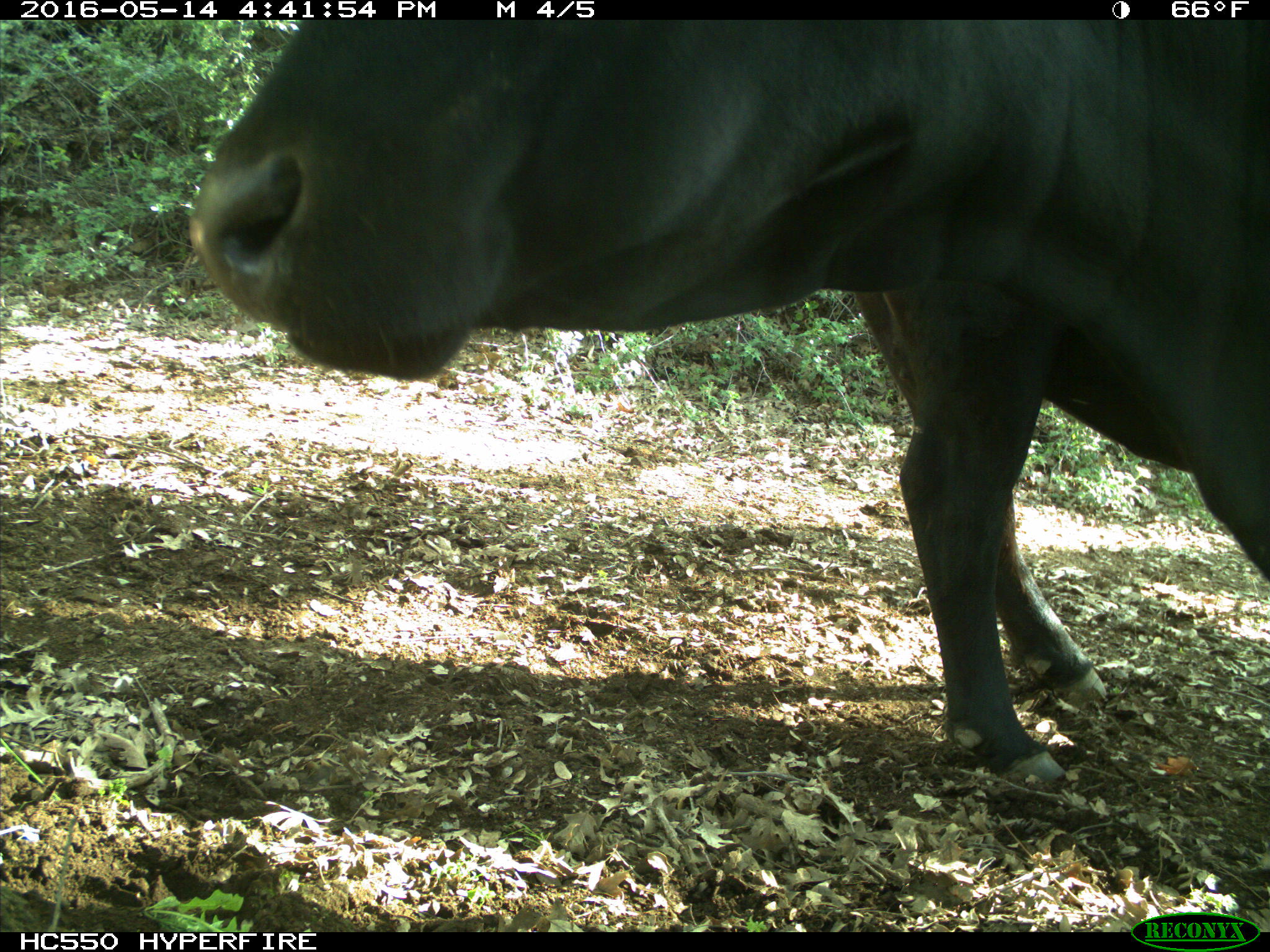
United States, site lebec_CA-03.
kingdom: Animalia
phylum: Chordata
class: Mammalia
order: Artiodactyla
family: Bovidae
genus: Bos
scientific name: Bos taurus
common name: domestic cow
Bos taurus (domestic cow).